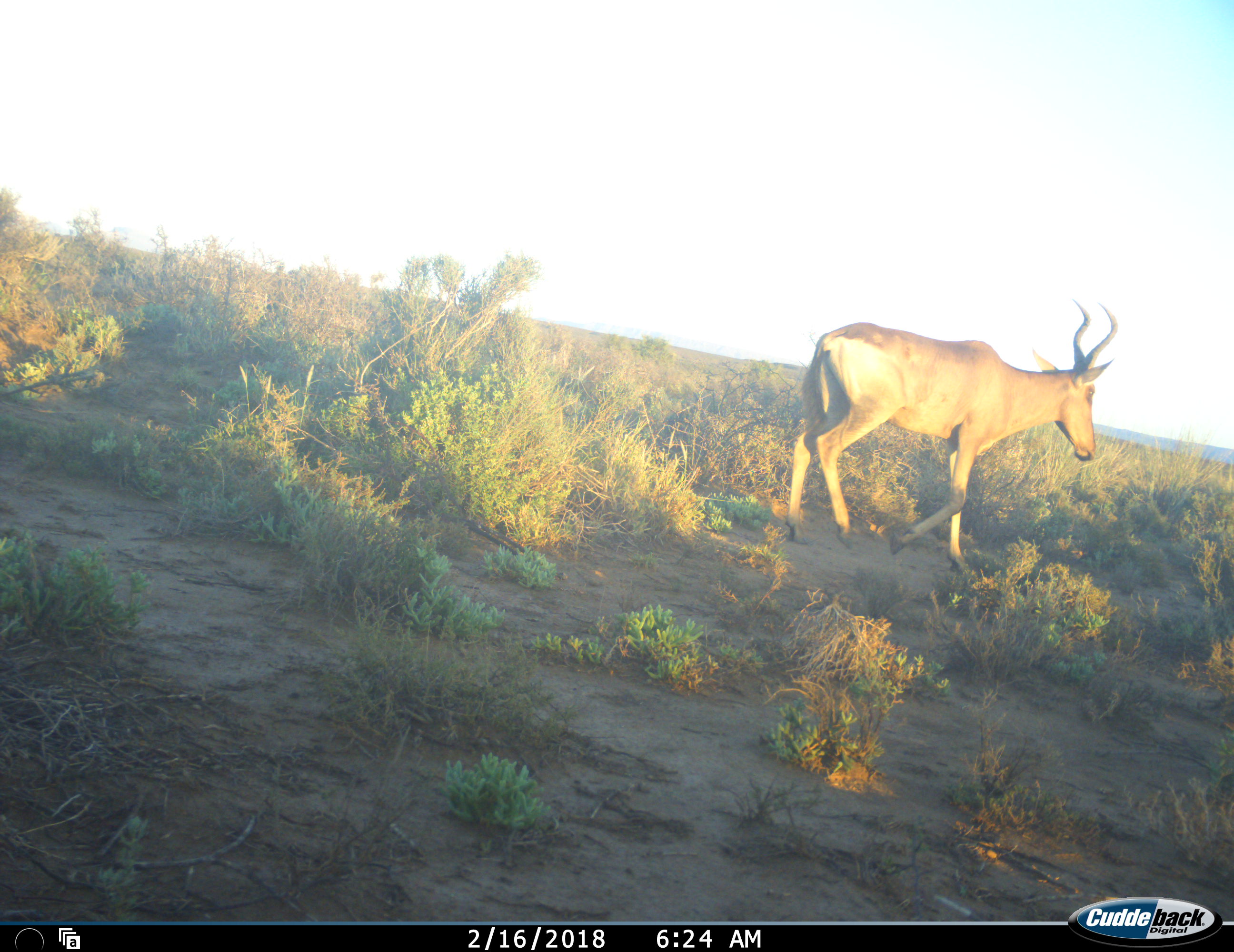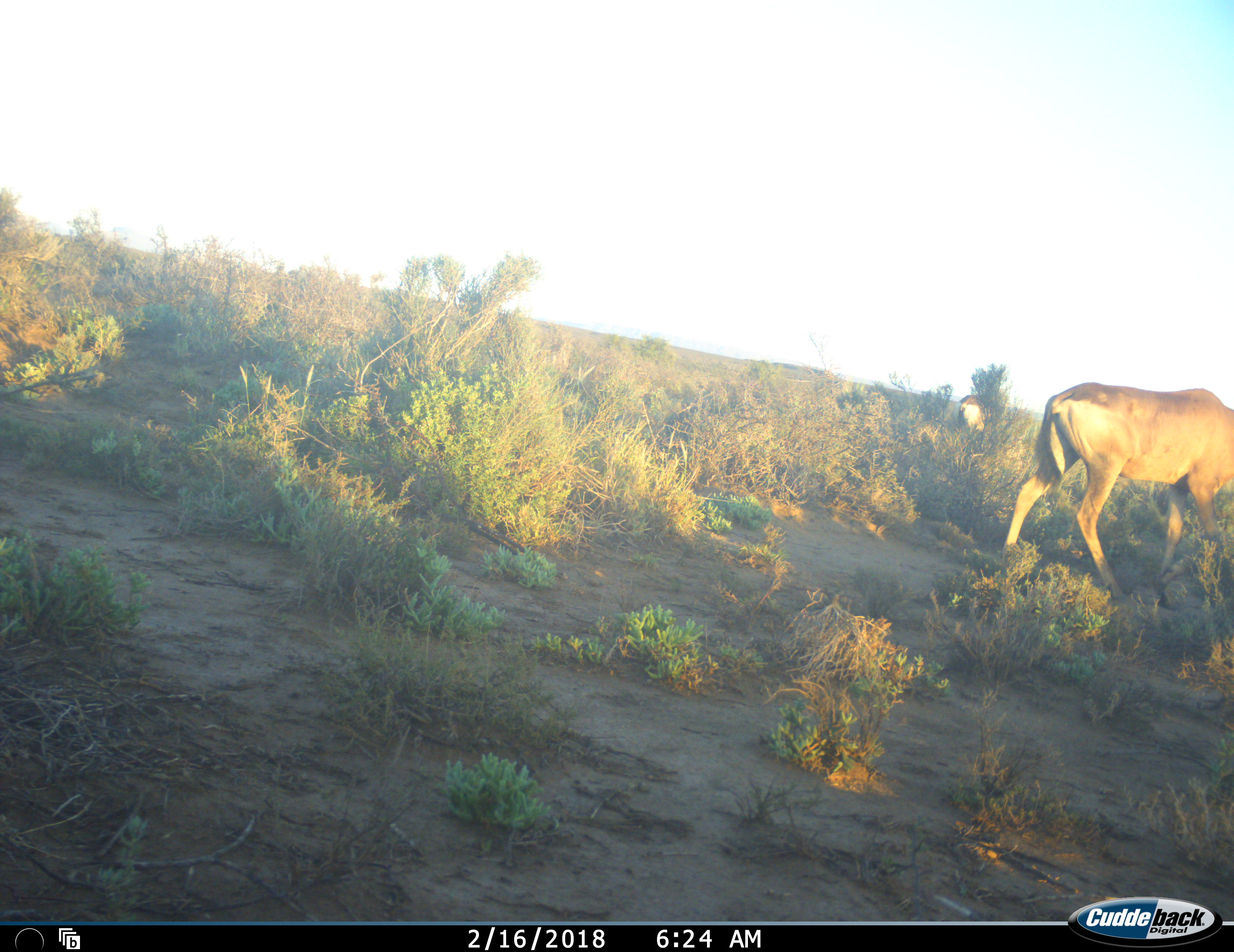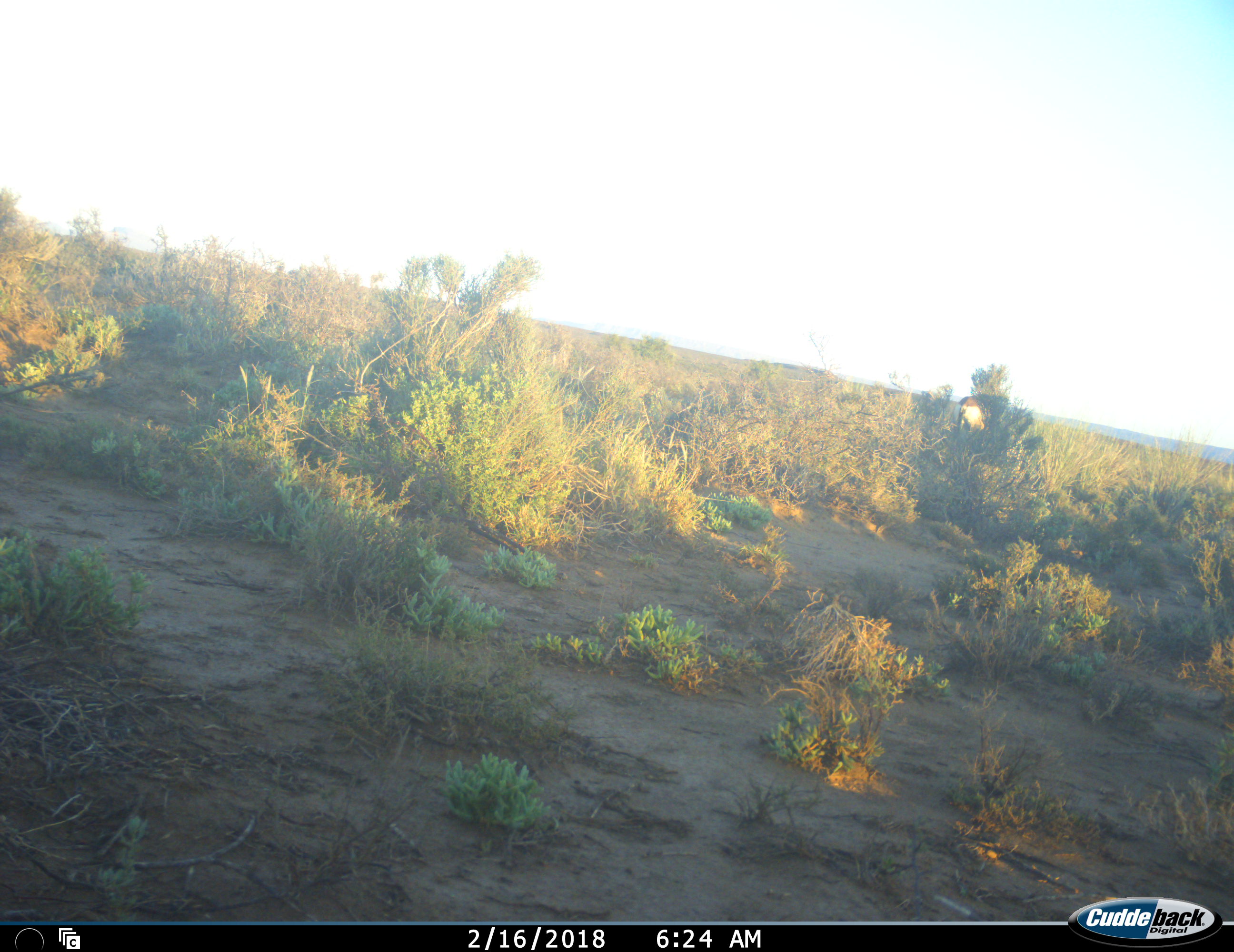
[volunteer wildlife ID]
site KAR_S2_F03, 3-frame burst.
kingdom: Animalia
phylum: Chordata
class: Mammalia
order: Artiodactyla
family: Bovidae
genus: Alcelaphus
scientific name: Alcelaphus buselaphus caama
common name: red hartebeest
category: hartebeestred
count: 2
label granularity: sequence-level